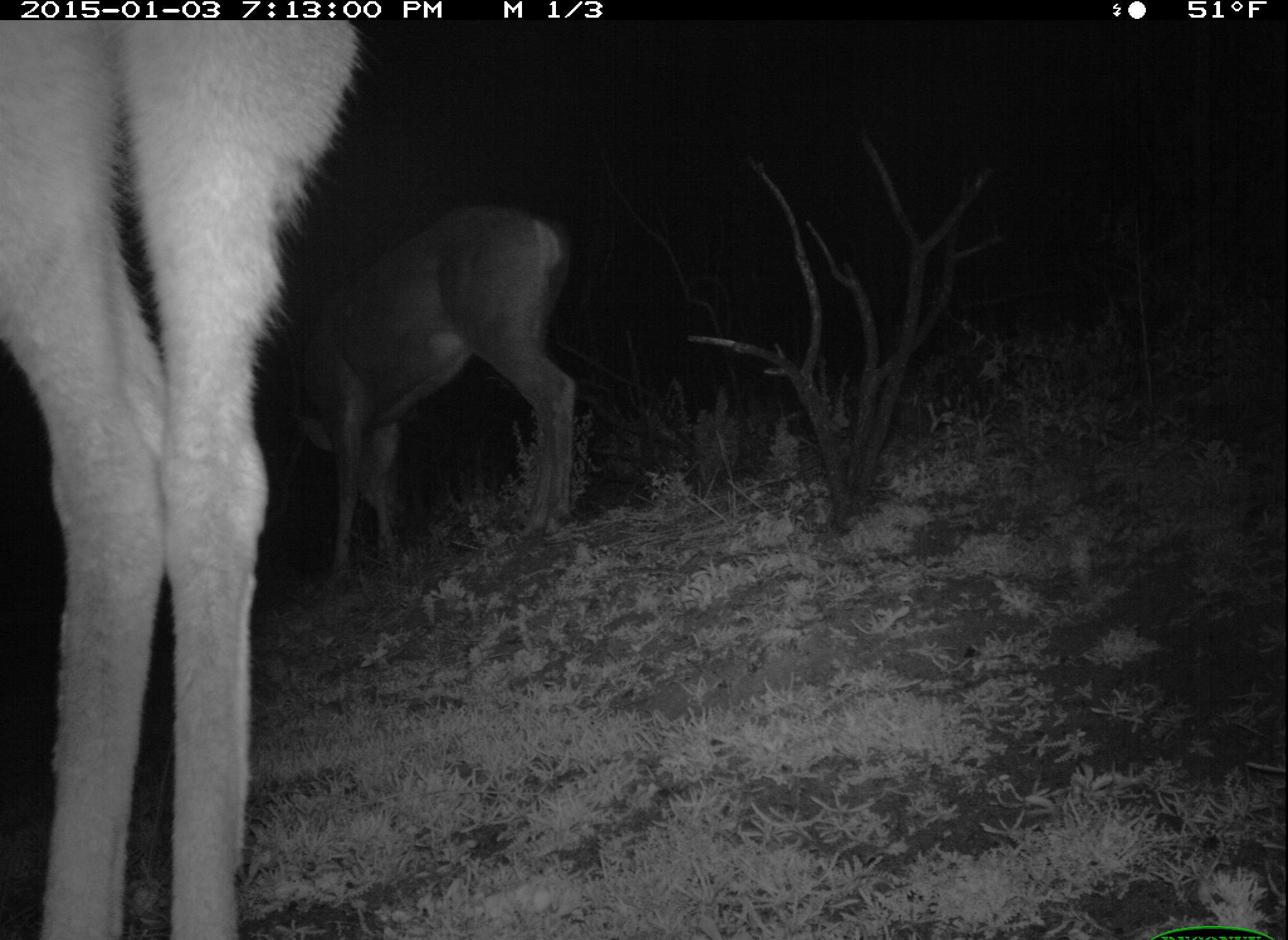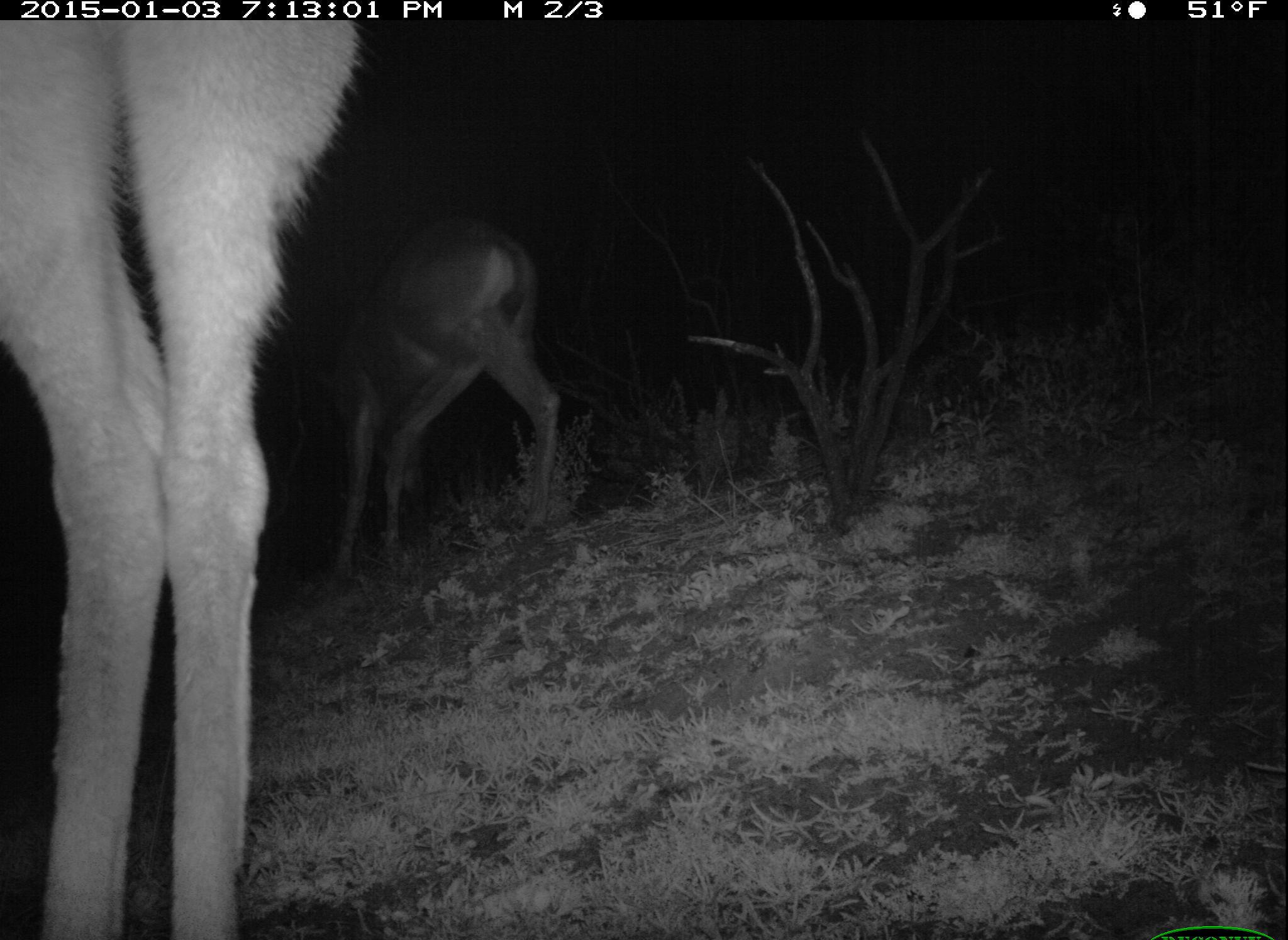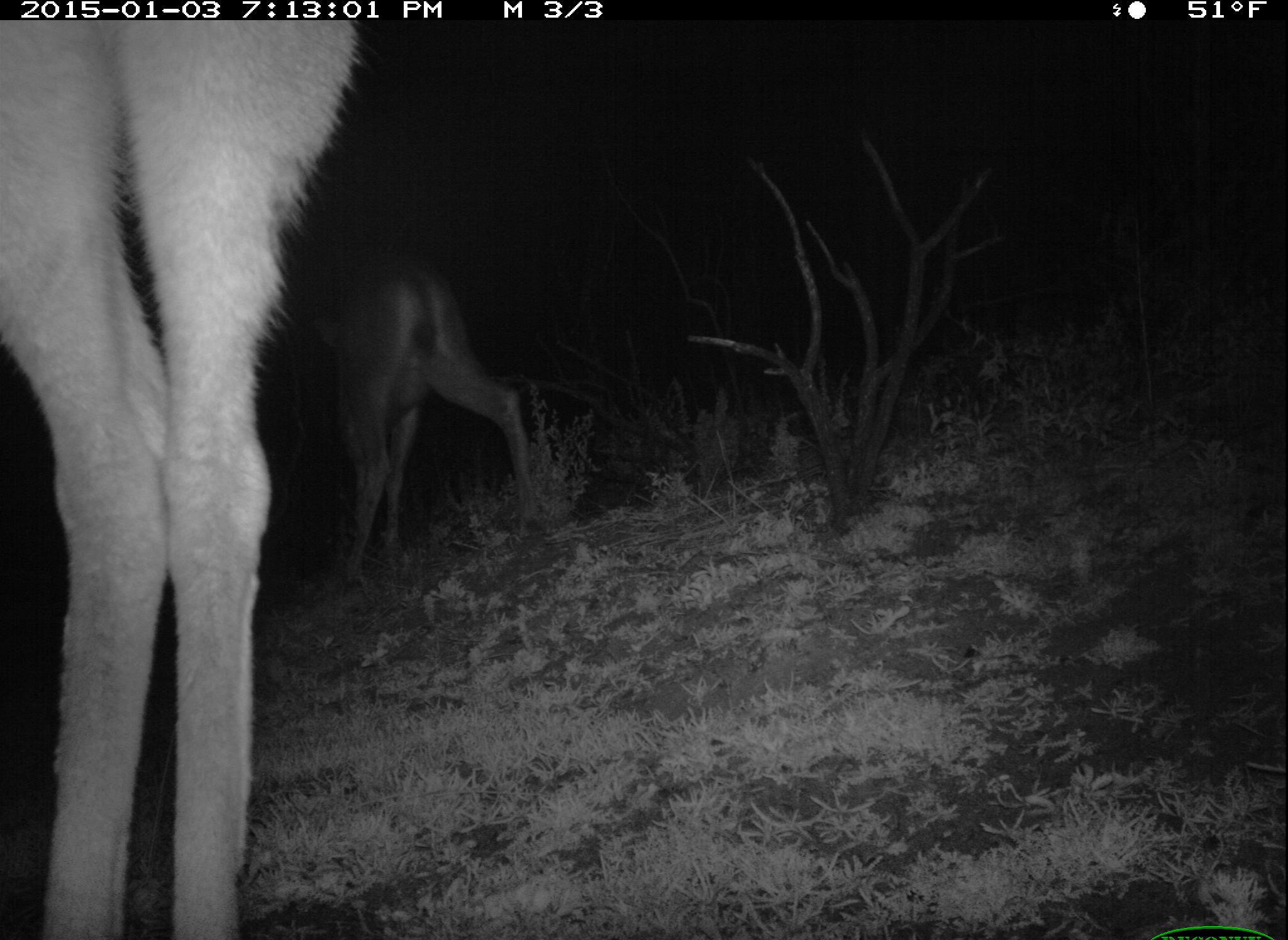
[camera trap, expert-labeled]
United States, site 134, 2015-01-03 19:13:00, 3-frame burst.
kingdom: Animalia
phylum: Chordata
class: Mammalia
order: Artiodactyla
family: Cervidae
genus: Odocoileus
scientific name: Odocoileus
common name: deer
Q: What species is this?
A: Deer (Odocoileus).